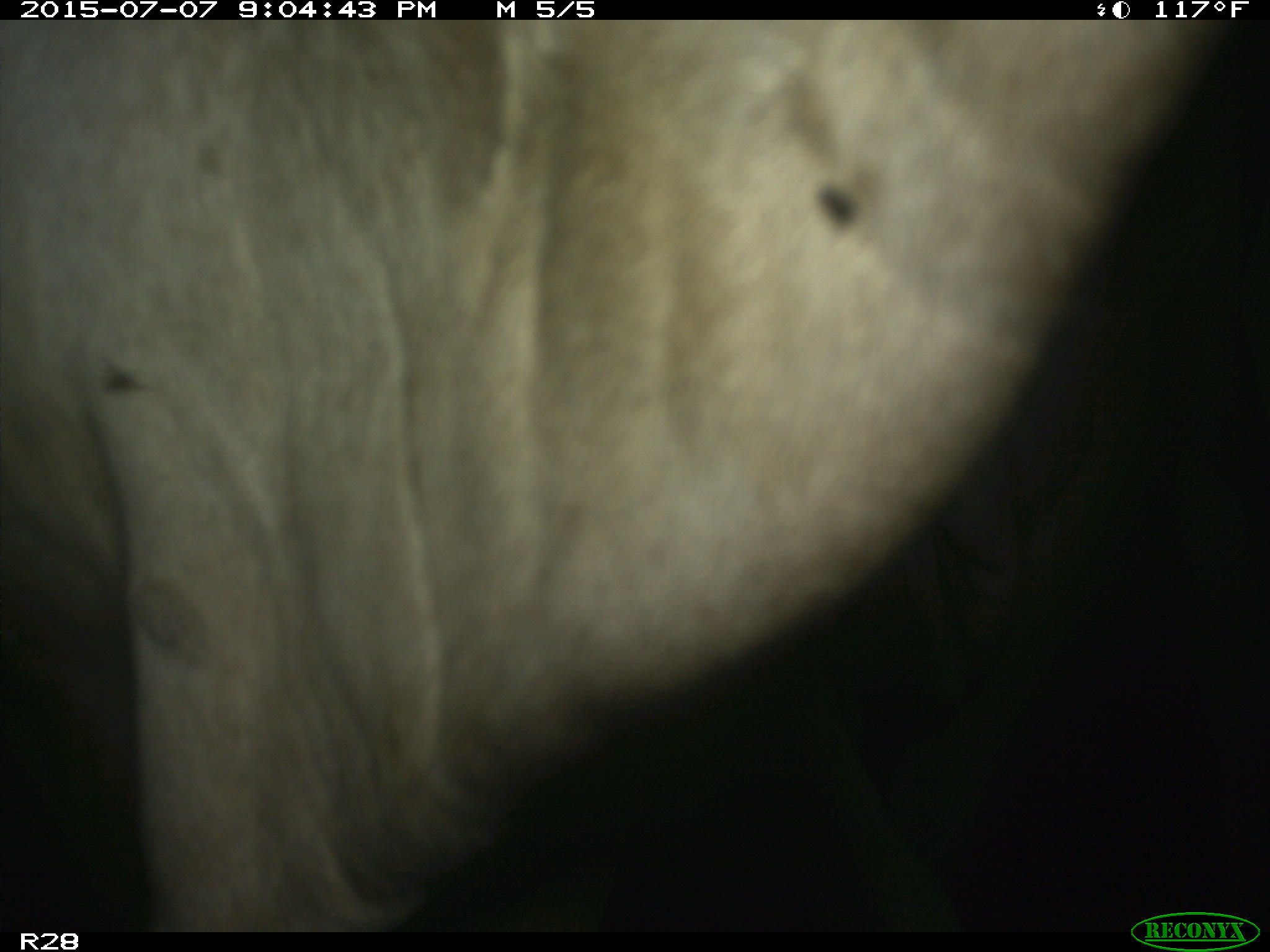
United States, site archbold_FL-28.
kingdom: Animalia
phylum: Chordata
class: Mammalia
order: Artiodactyla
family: Bovidae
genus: Bos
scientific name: Bos taurus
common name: domestic cow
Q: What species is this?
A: Bos taurus (domestic cow).